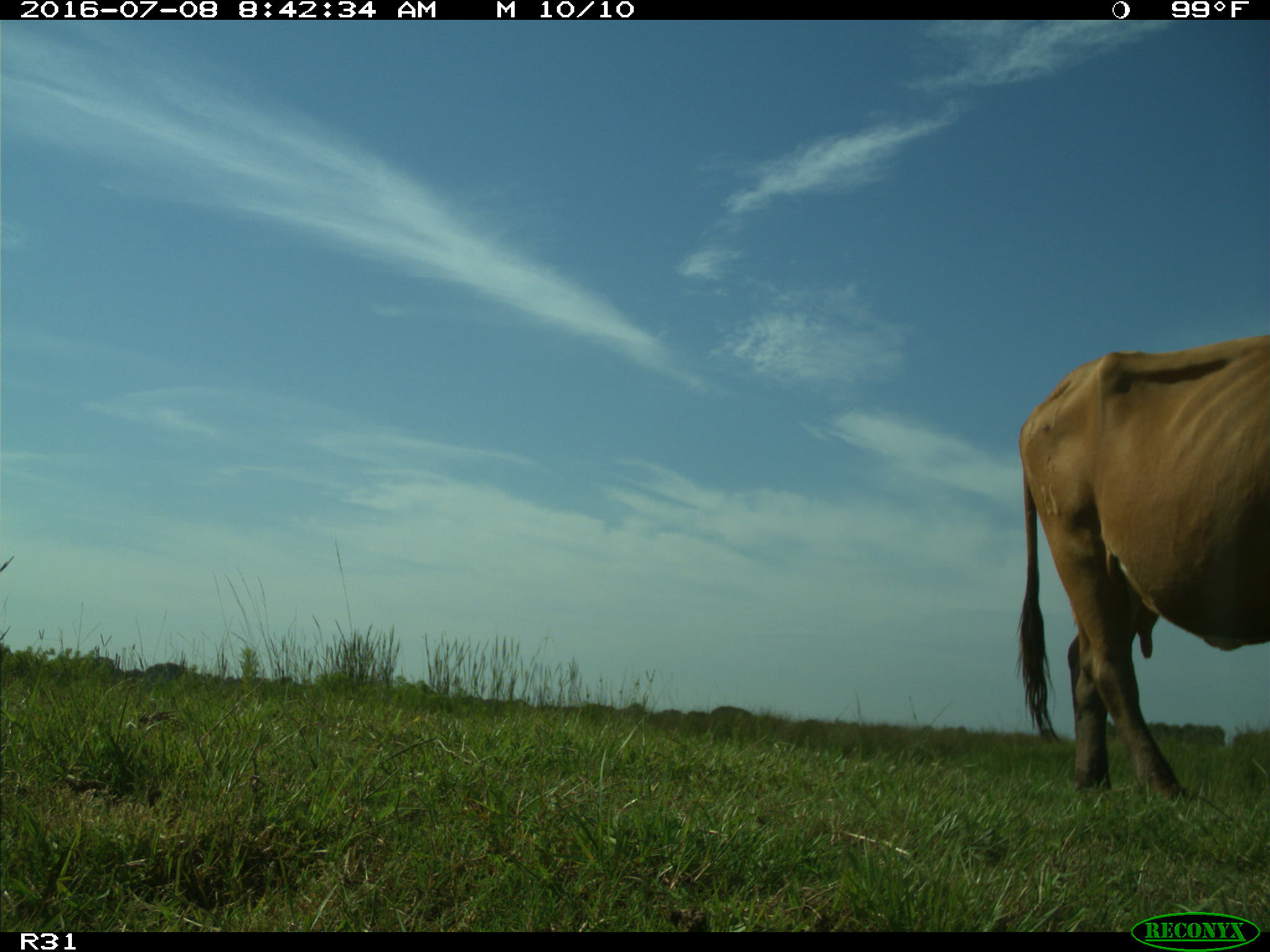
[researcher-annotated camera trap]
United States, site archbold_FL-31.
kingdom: Animalia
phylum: Chordata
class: Mammalia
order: Artiodactyla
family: Bovidae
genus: Bos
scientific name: Bos taurus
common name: domestic cow